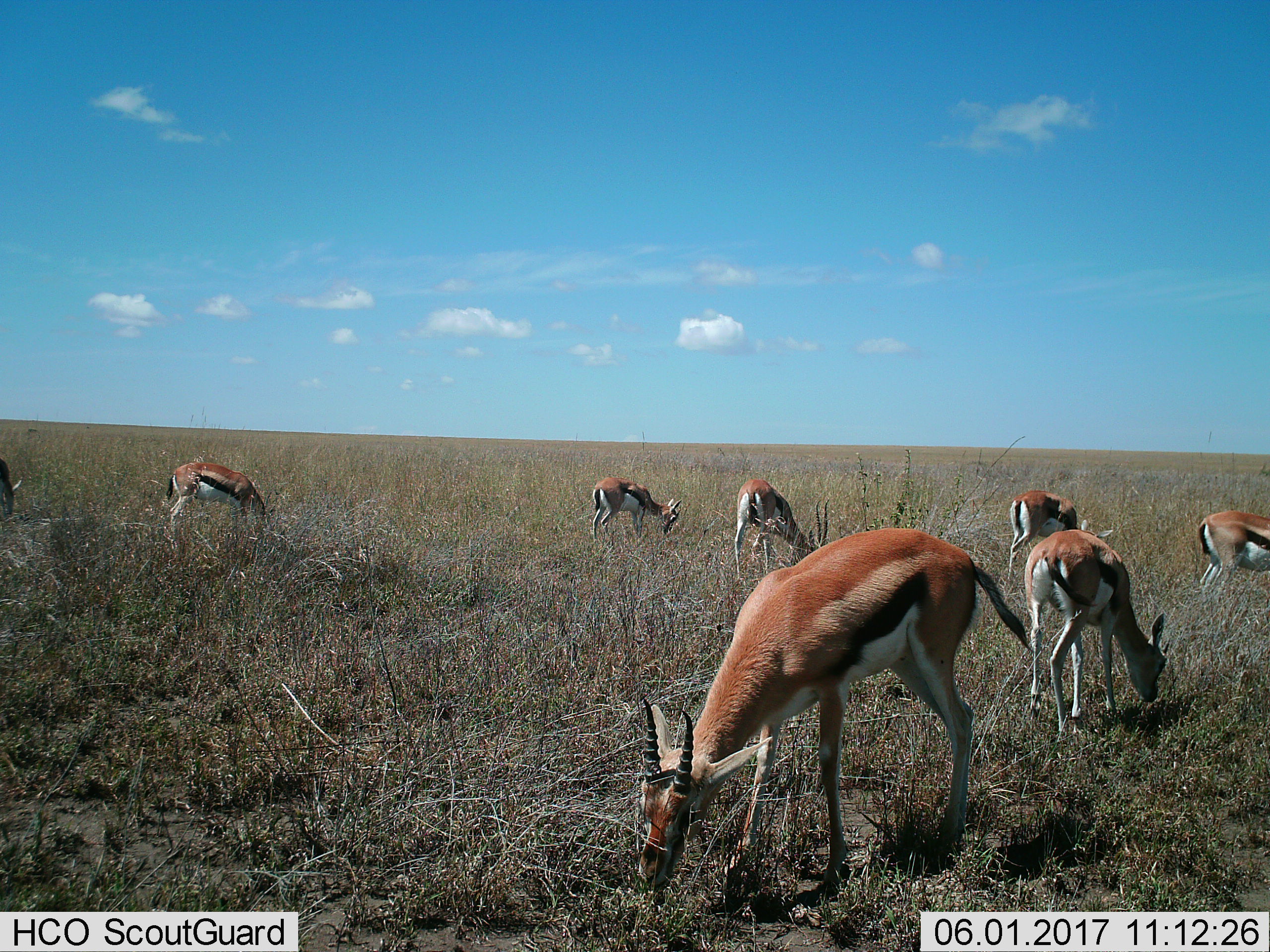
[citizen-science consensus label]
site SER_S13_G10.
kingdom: Animalia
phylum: Chordata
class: Mammalia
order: Artiodactyla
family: Bovidae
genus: Eudorcas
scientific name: Eudorcas thomsonii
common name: thomson's gazelle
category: gazellethomsons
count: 8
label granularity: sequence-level